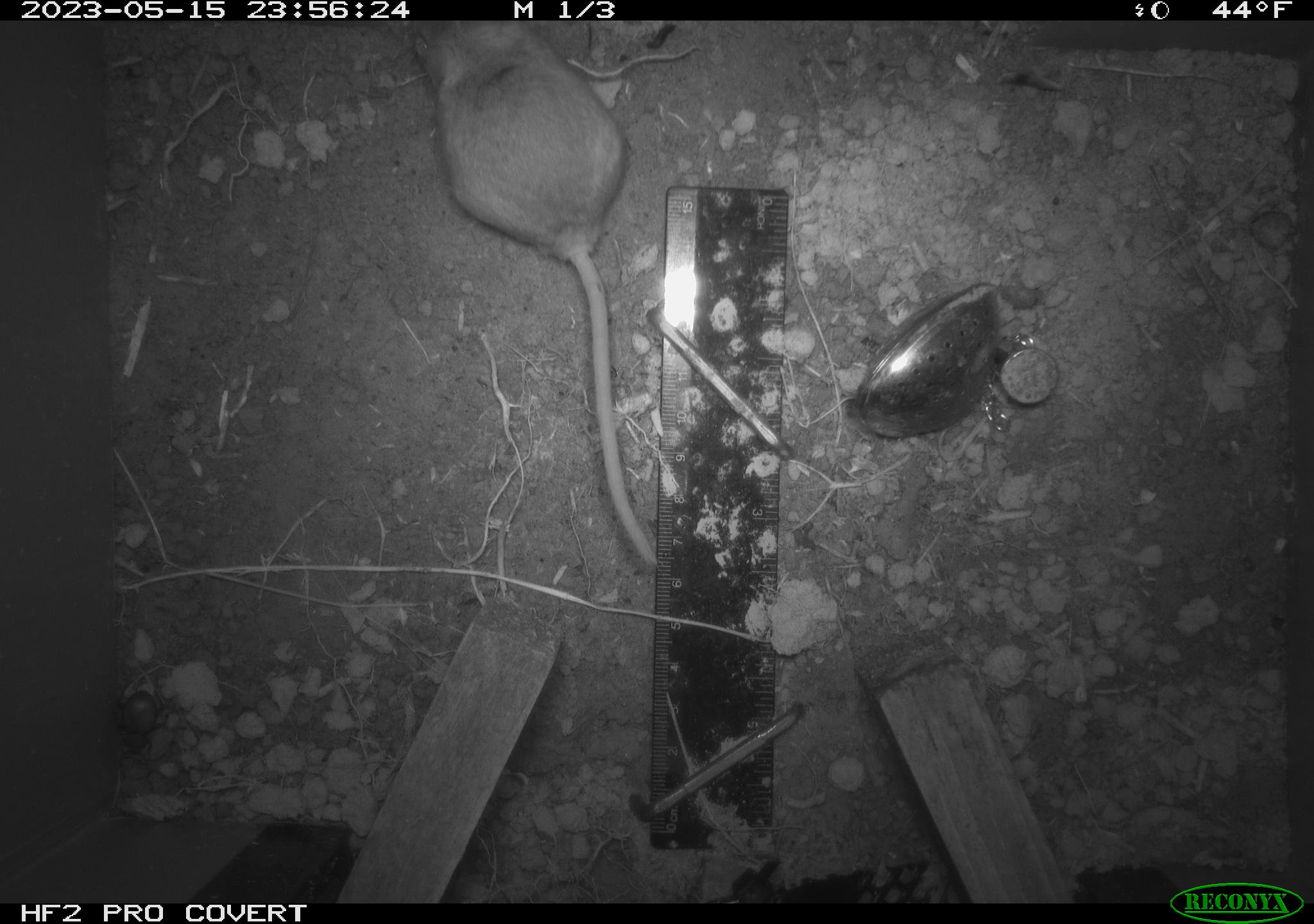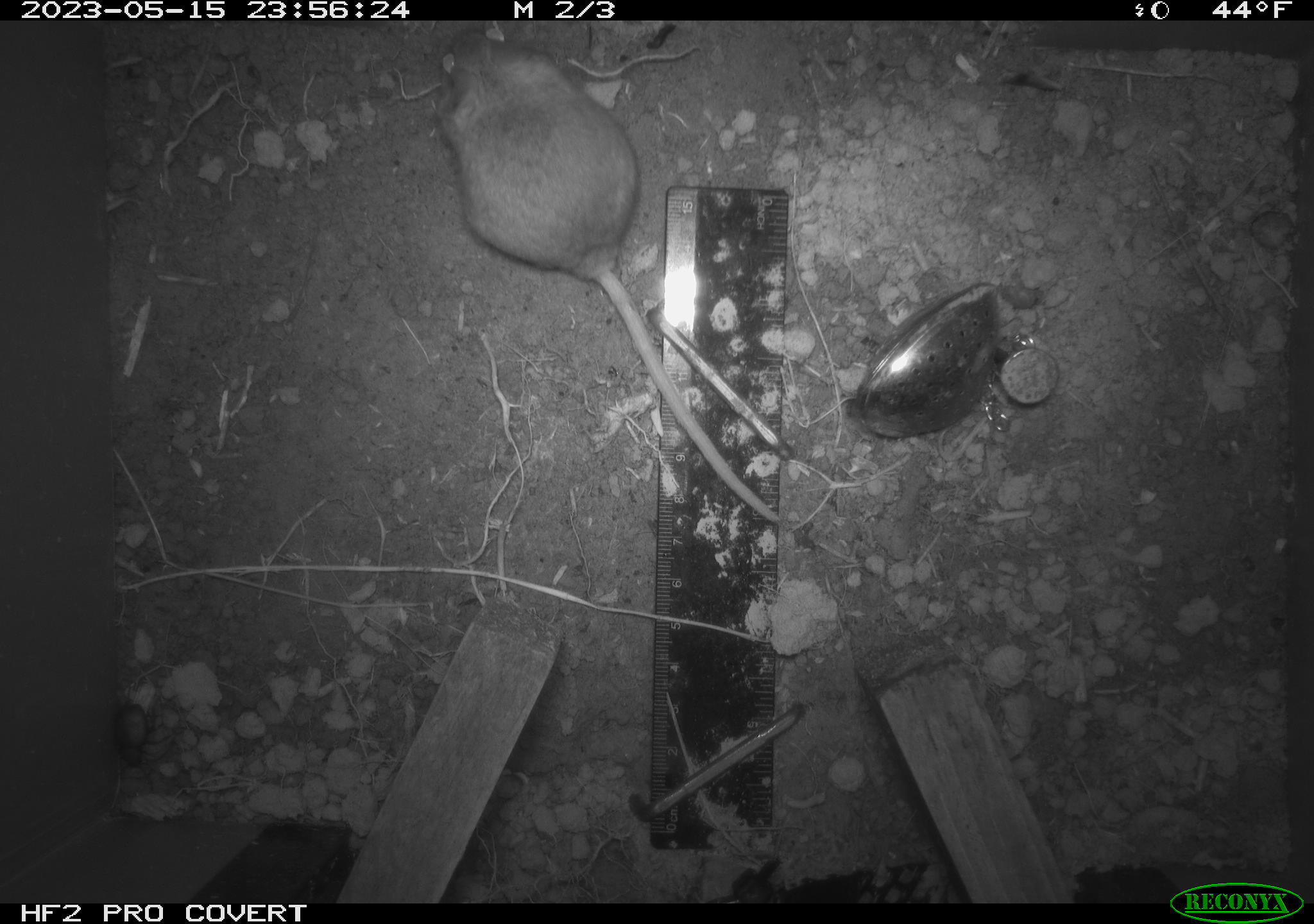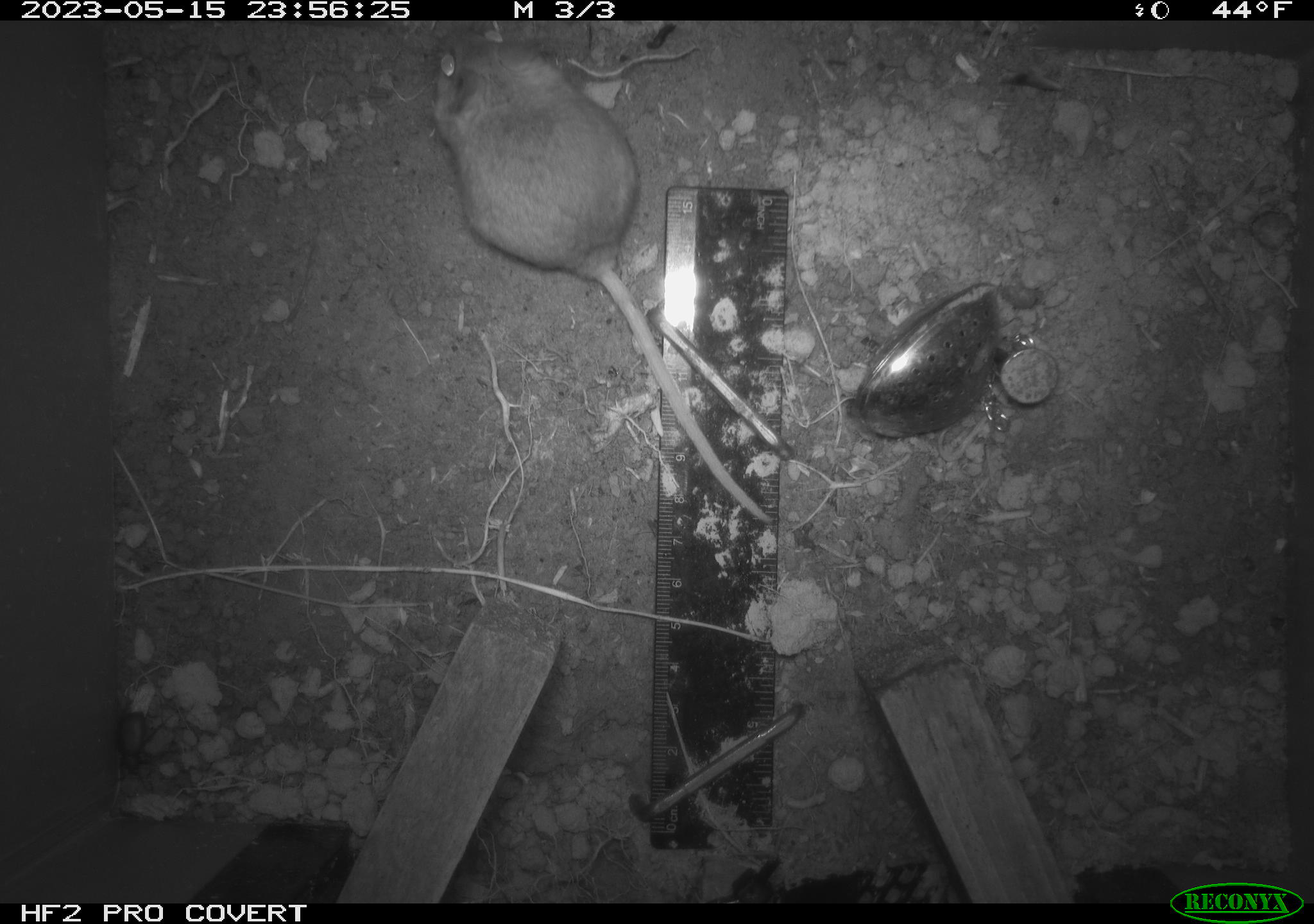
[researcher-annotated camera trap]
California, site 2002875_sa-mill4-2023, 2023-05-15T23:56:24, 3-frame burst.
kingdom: Animalia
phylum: Chordata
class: Mammalia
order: Rodentia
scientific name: Rodentia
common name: mouse species